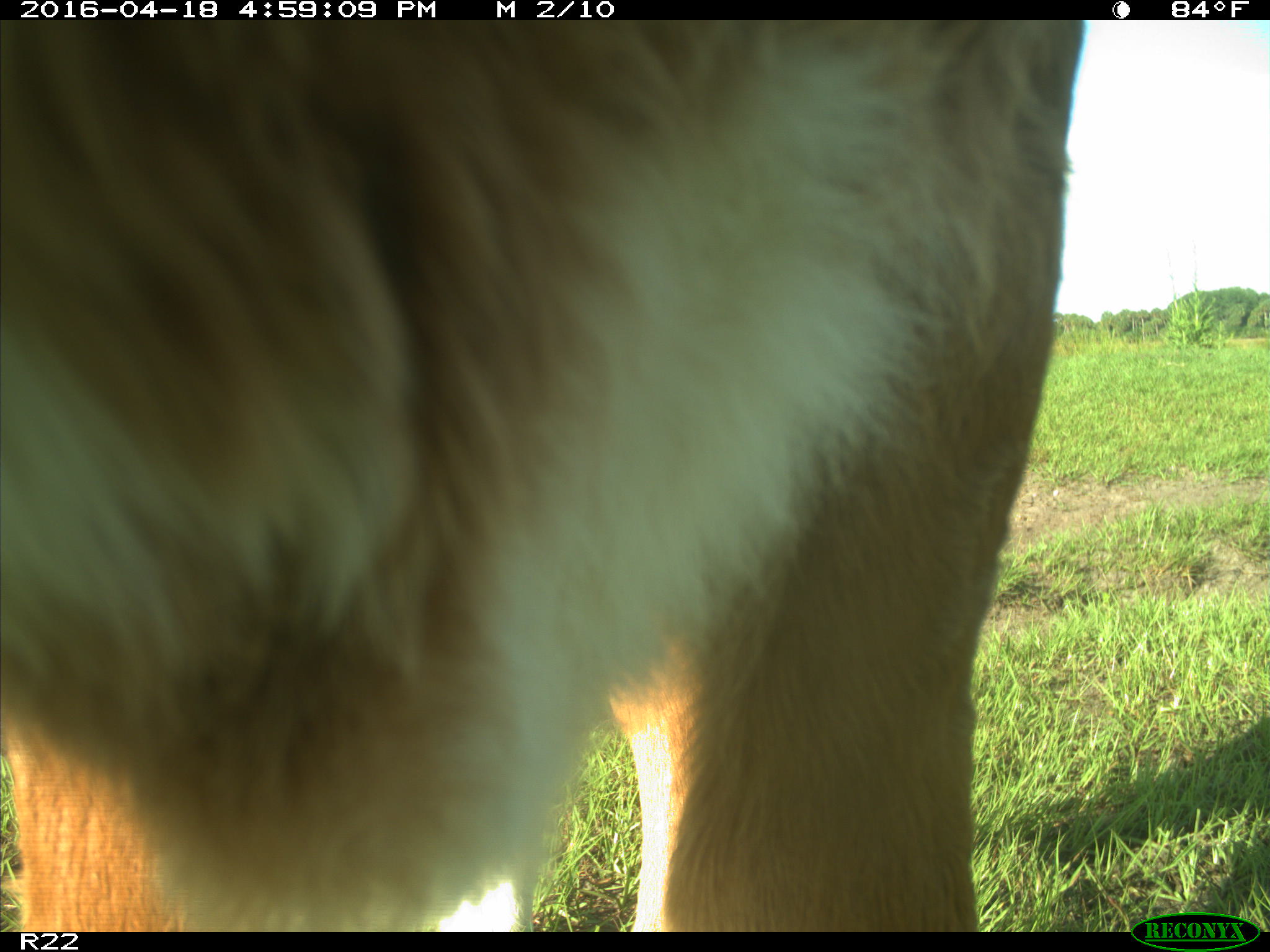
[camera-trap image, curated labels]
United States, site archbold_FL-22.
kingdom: Animalia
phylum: Chordata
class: Mammalia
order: Artiodactyla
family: Bovidae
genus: Bos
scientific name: Bos taurus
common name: domestic cow